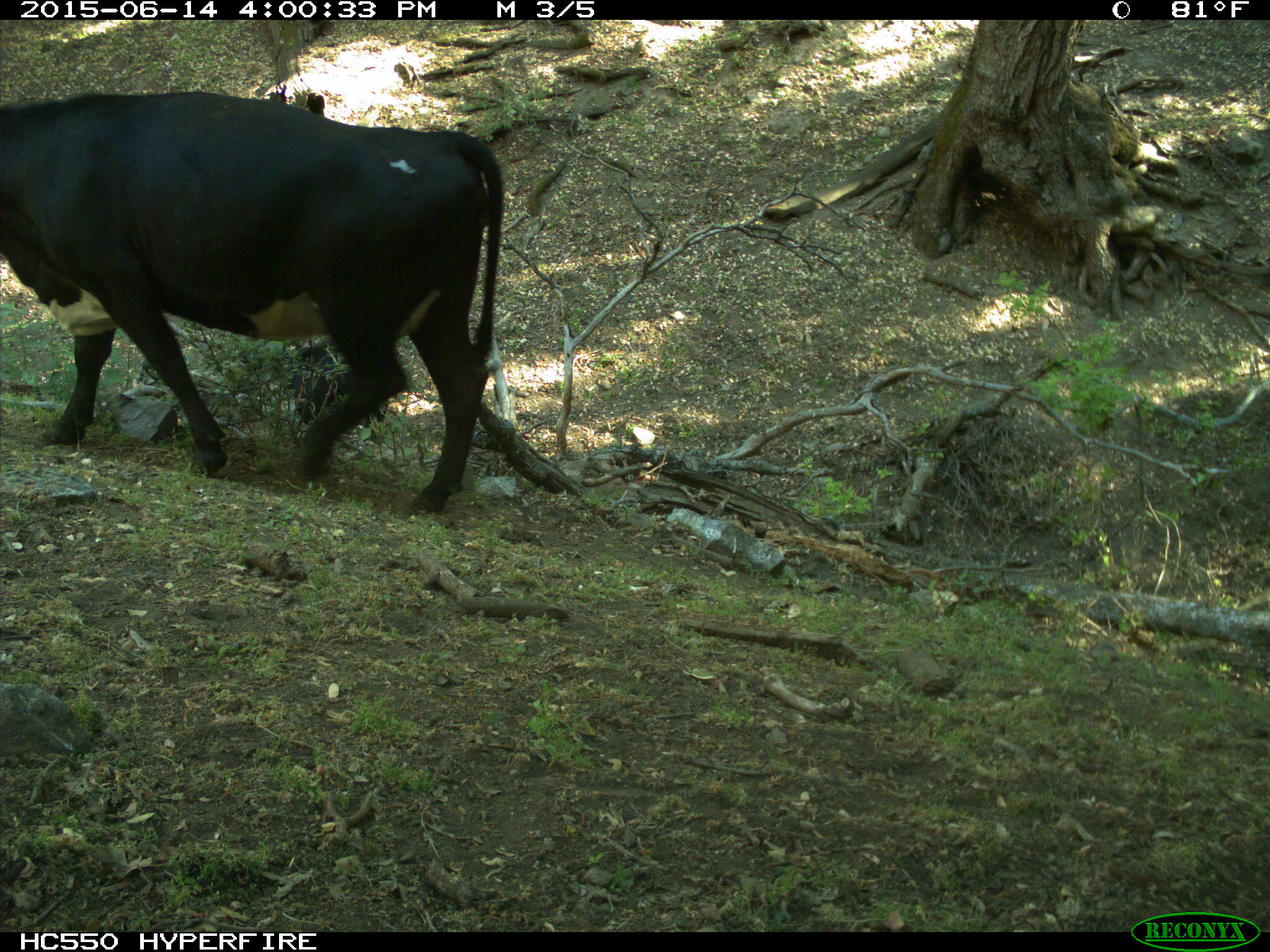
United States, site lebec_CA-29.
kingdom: Animalia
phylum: Chordata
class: Mammalia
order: Artiodactyla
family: Bovidae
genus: Bos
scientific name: Bos taurus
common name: domestic cow